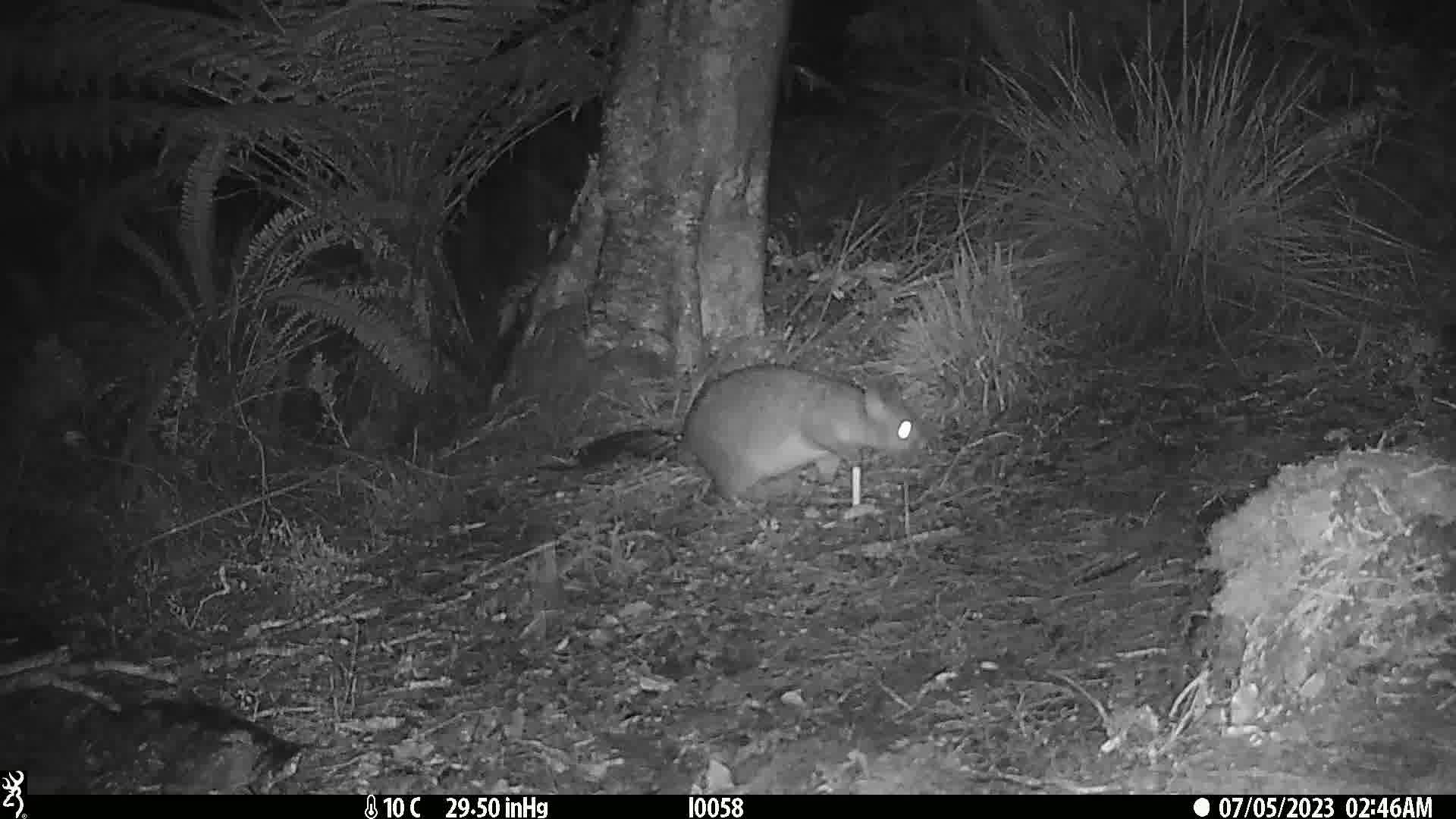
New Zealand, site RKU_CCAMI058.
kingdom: Animalia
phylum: Chordata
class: Mammalia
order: Diprotodontia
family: Phalangeridae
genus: Trichosurus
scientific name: Trichosurus vulpecula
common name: common brushtail possum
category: possum